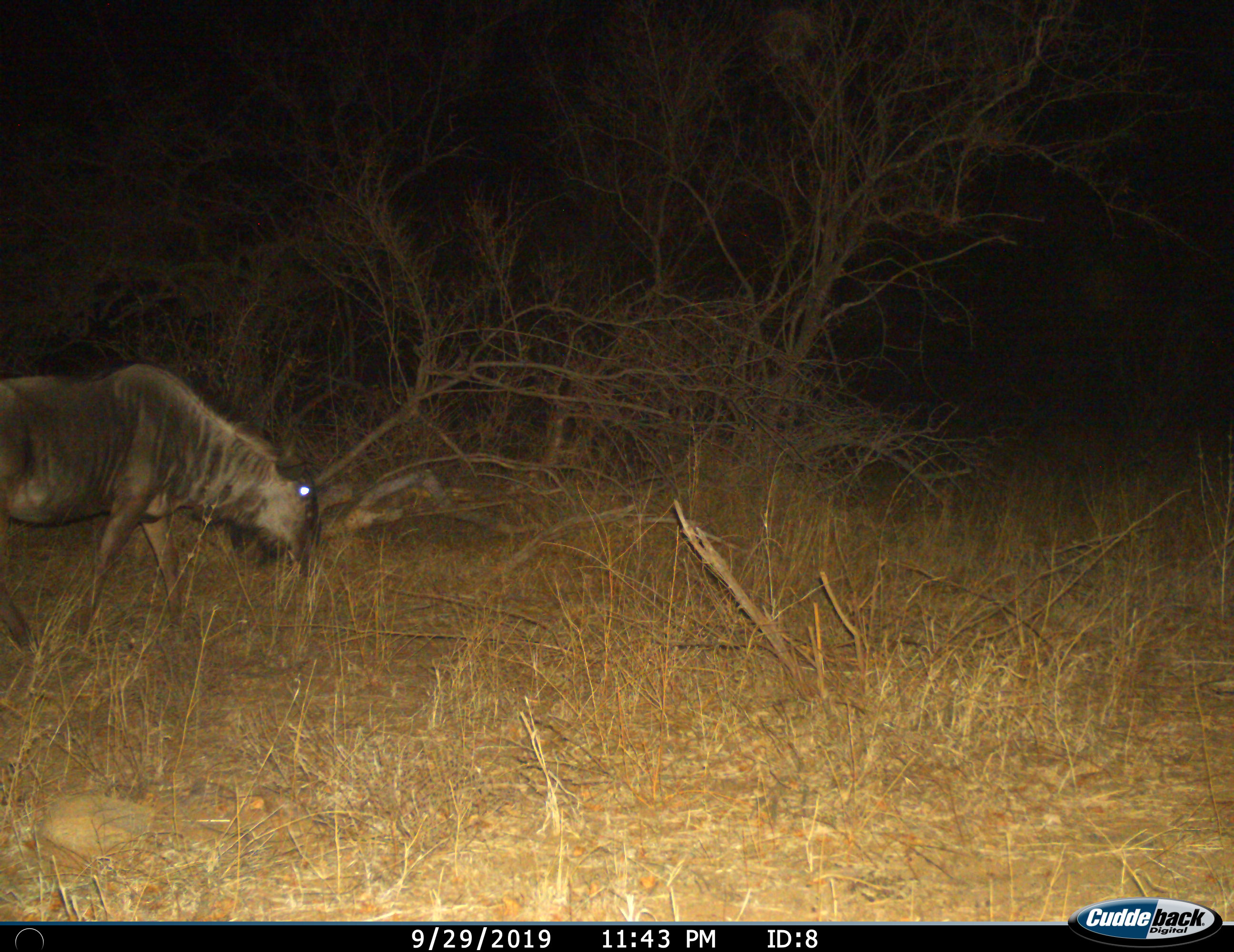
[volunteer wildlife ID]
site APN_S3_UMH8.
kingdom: Animalia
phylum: Chordata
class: Mammalia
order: Artiodactyla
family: Bovidae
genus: Connochaetes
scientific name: Connochaetes taurinus taurinus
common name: blue wildebeest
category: wildebeestblue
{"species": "wildebeestblue (blue wildebeest) (Connochaetes taurinus taurinus)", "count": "1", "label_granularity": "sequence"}